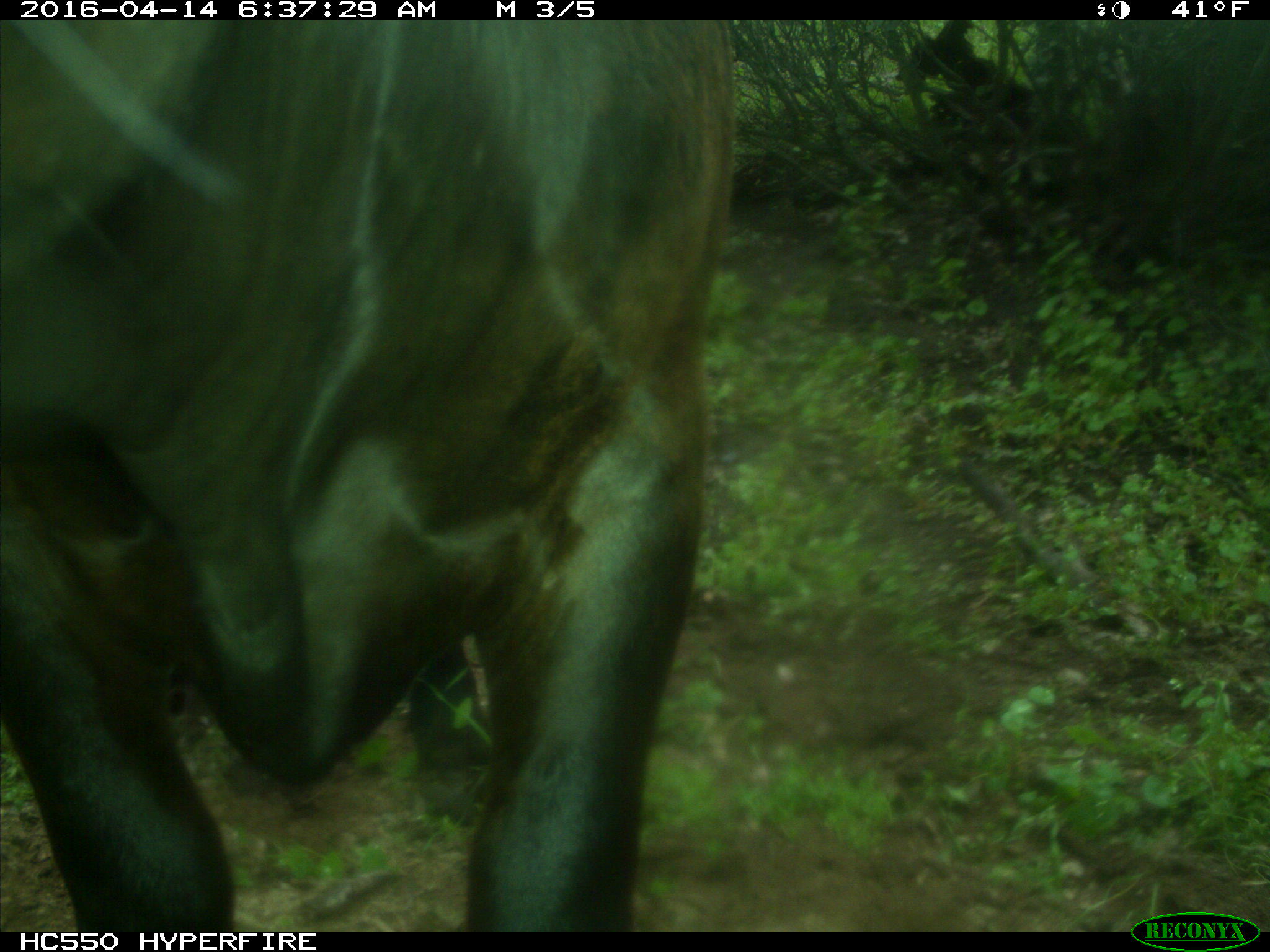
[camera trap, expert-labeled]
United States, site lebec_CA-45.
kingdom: Animalia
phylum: Chordata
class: Mammalia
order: Artiodactyla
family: Bovidae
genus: Bos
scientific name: Bos taurus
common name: domestic cow